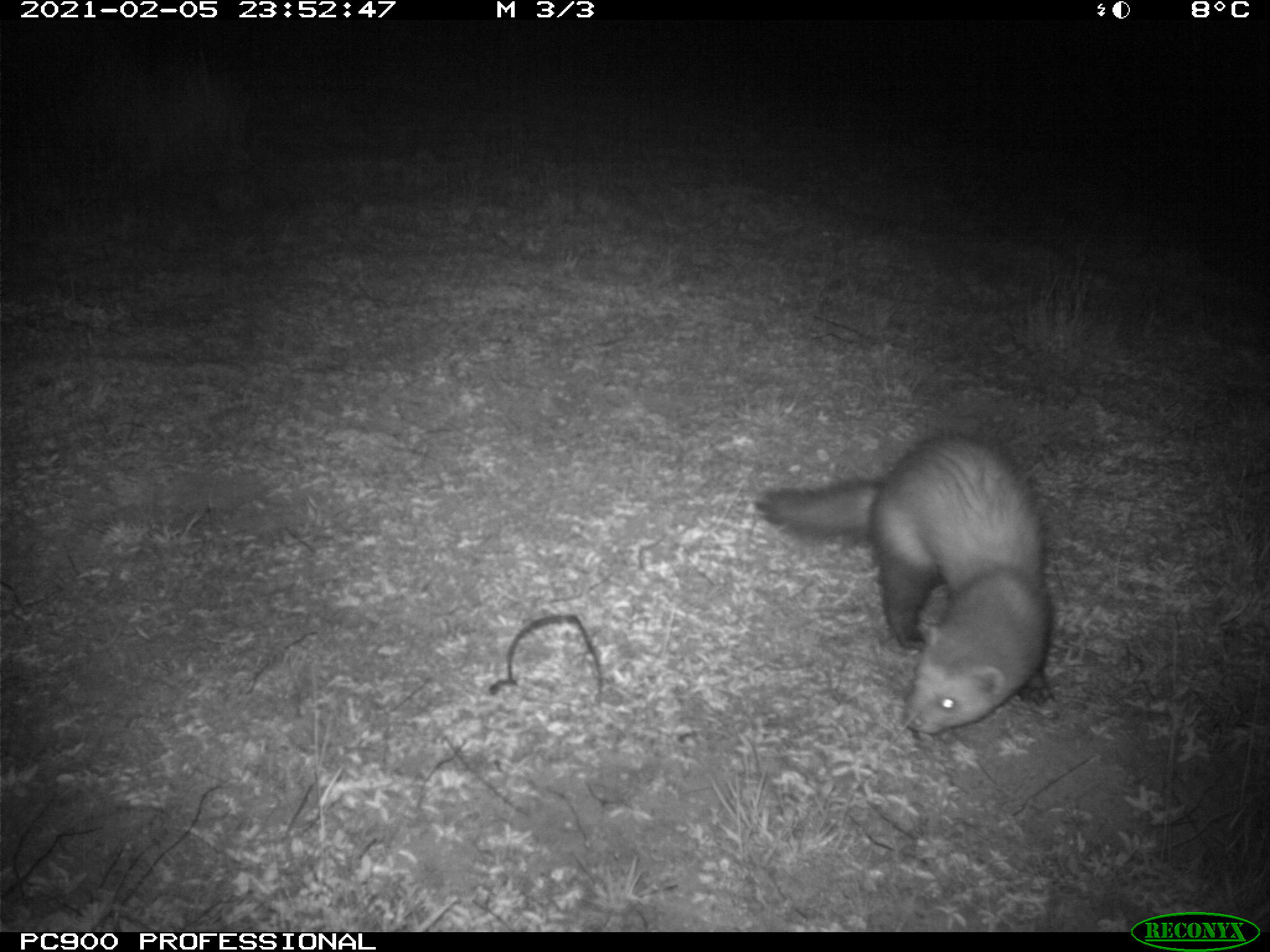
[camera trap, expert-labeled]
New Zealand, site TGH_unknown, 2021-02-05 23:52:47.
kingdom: Animalia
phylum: Chordata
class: Mammalia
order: Carnivora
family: Mustelidae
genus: Mustela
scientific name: Mustela furo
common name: ferret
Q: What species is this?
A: Ferret (Mustela furo).